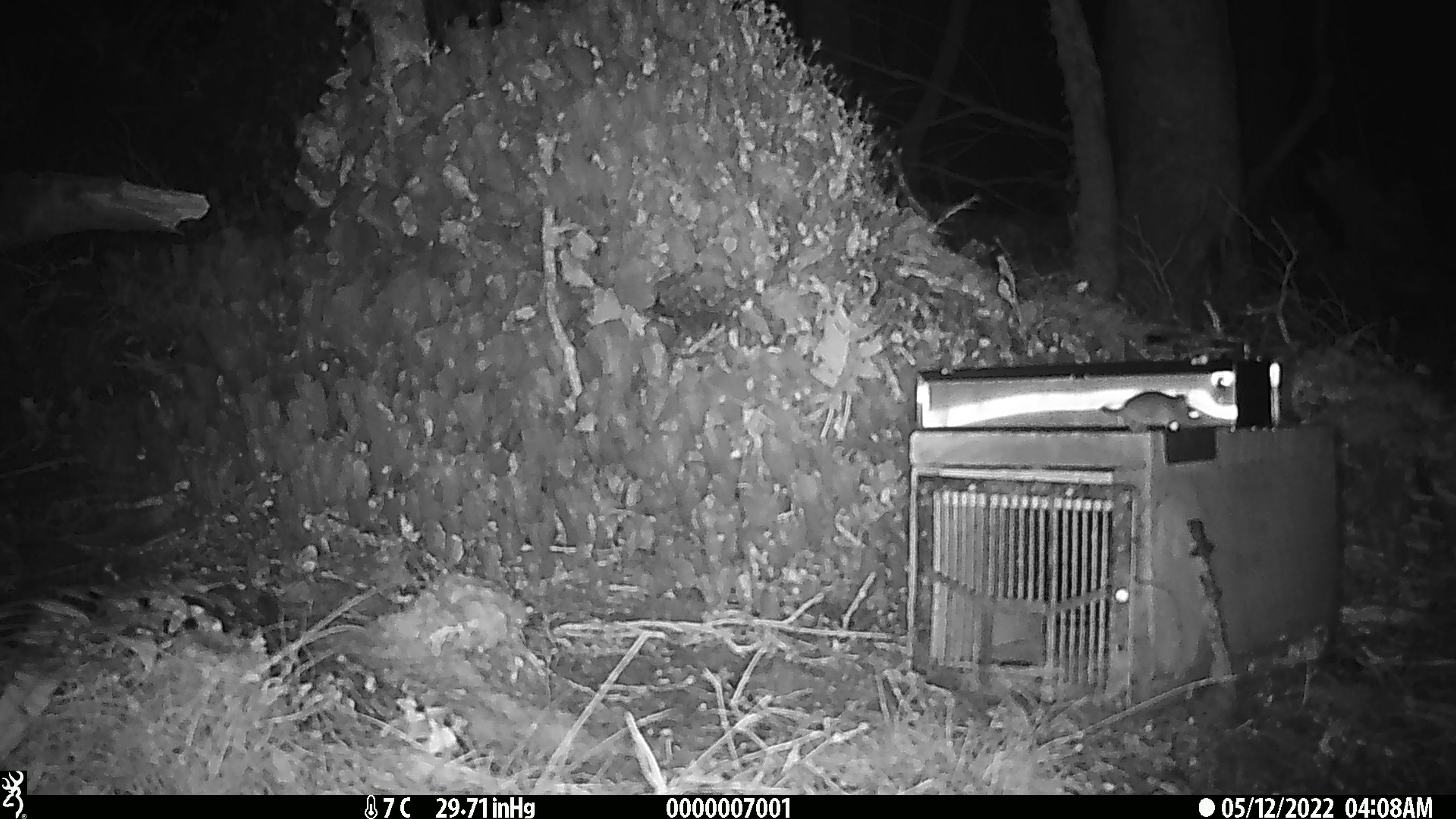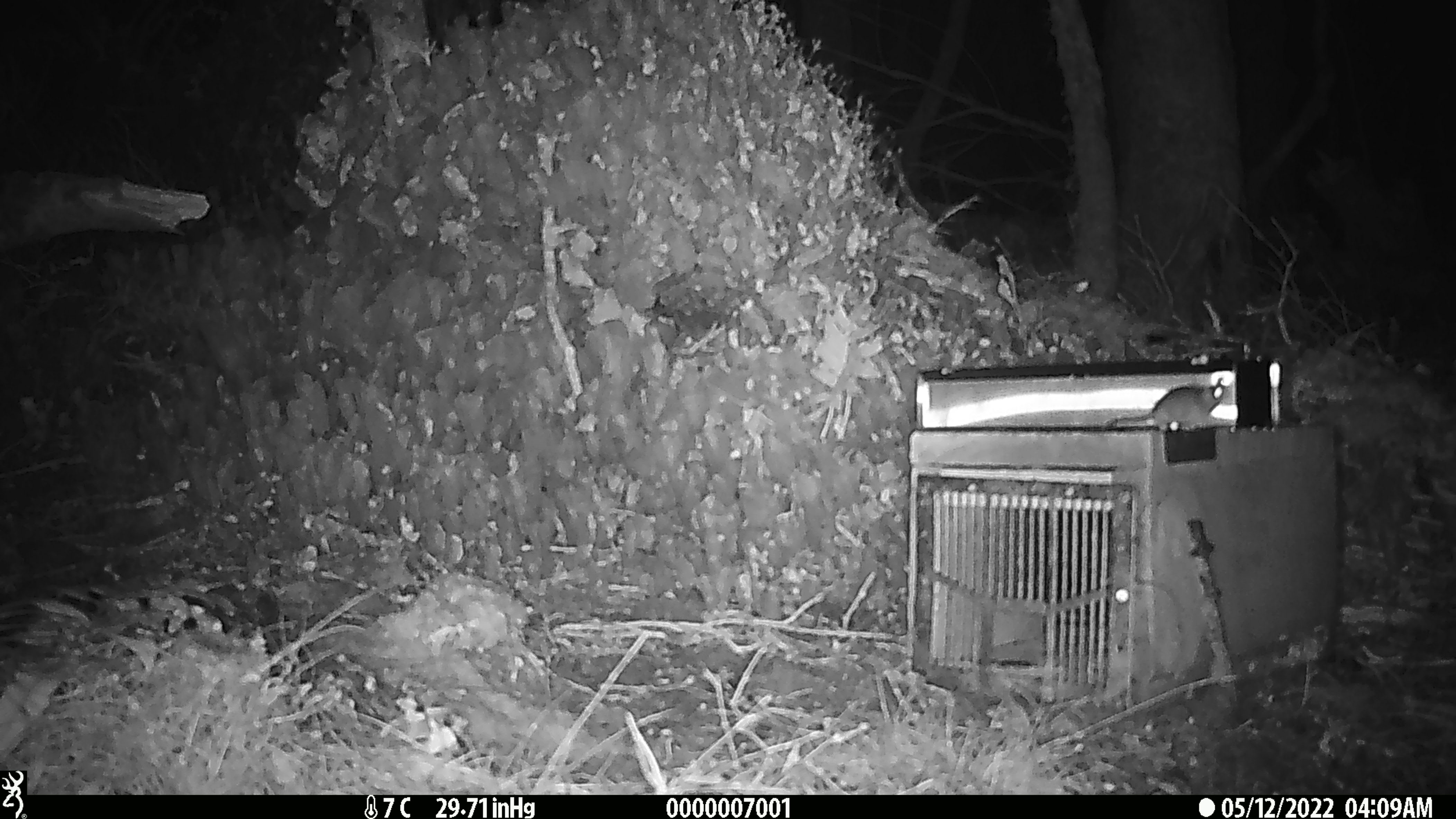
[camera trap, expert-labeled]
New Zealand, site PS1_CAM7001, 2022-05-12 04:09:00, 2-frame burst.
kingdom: Animalia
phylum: Chordata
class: Mammalia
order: Rodentia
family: Muridae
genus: Mus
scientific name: Mus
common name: mouse